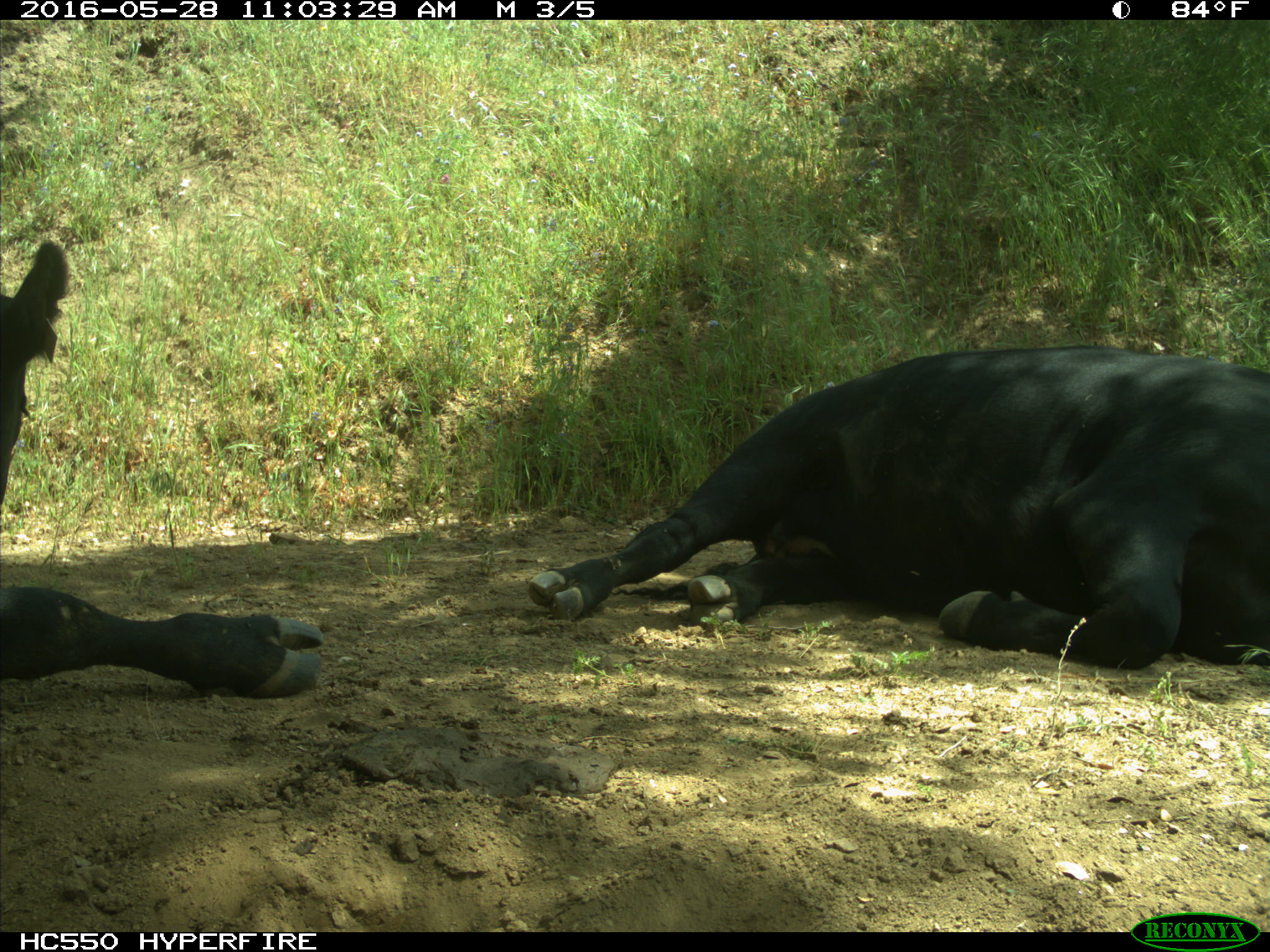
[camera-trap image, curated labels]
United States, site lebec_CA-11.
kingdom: Animalia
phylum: Chordata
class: Mammalia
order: Artiodactyla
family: Bovidae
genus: Bos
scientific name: Bos taurus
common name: domestic cow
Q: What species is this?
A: Bos taurus (domestic cow).